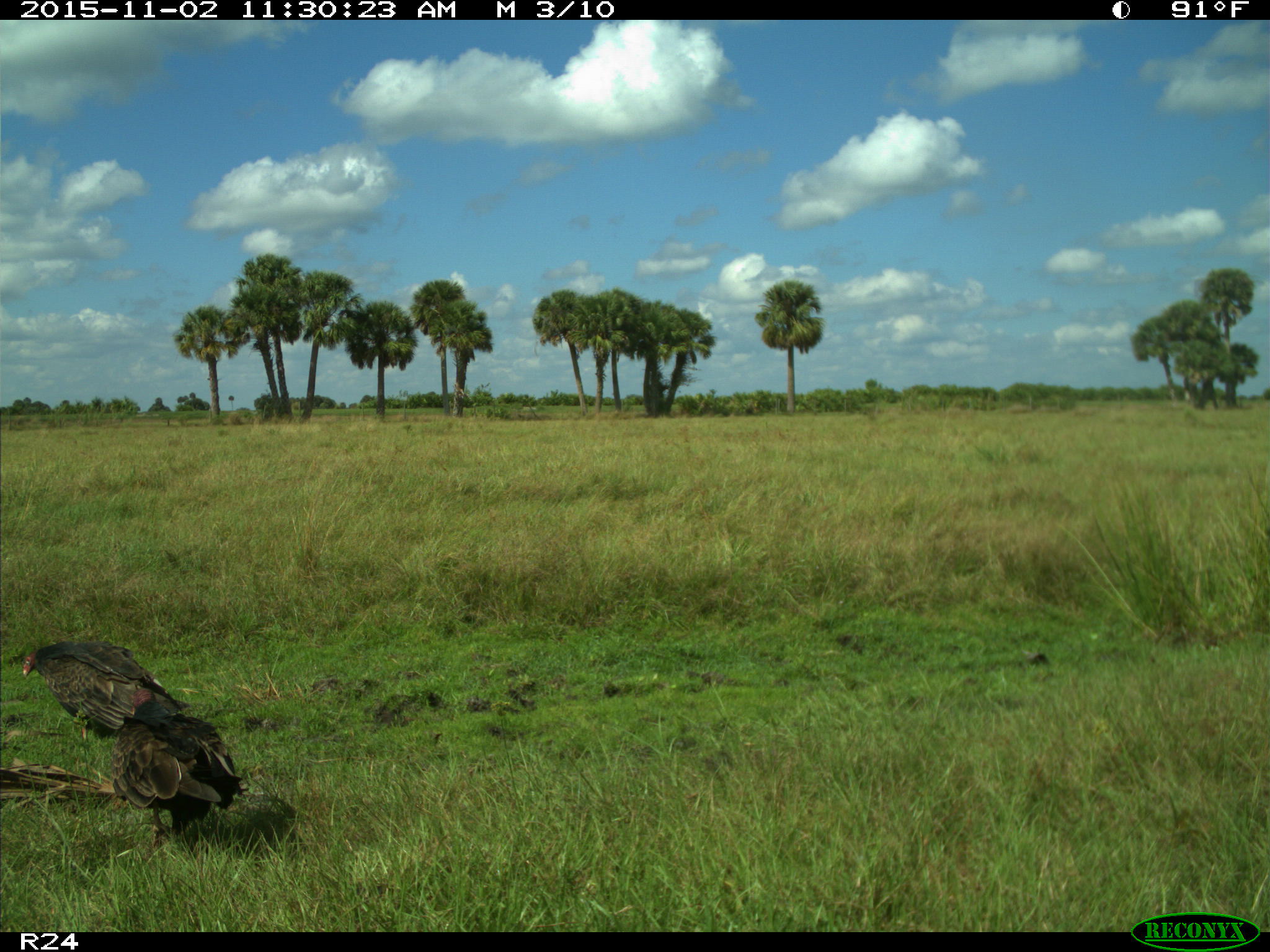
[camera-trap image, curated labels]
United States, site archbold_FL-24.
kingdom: Animalia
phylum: Chordata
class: Aves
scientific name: Aves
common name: birds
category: unidentified bird